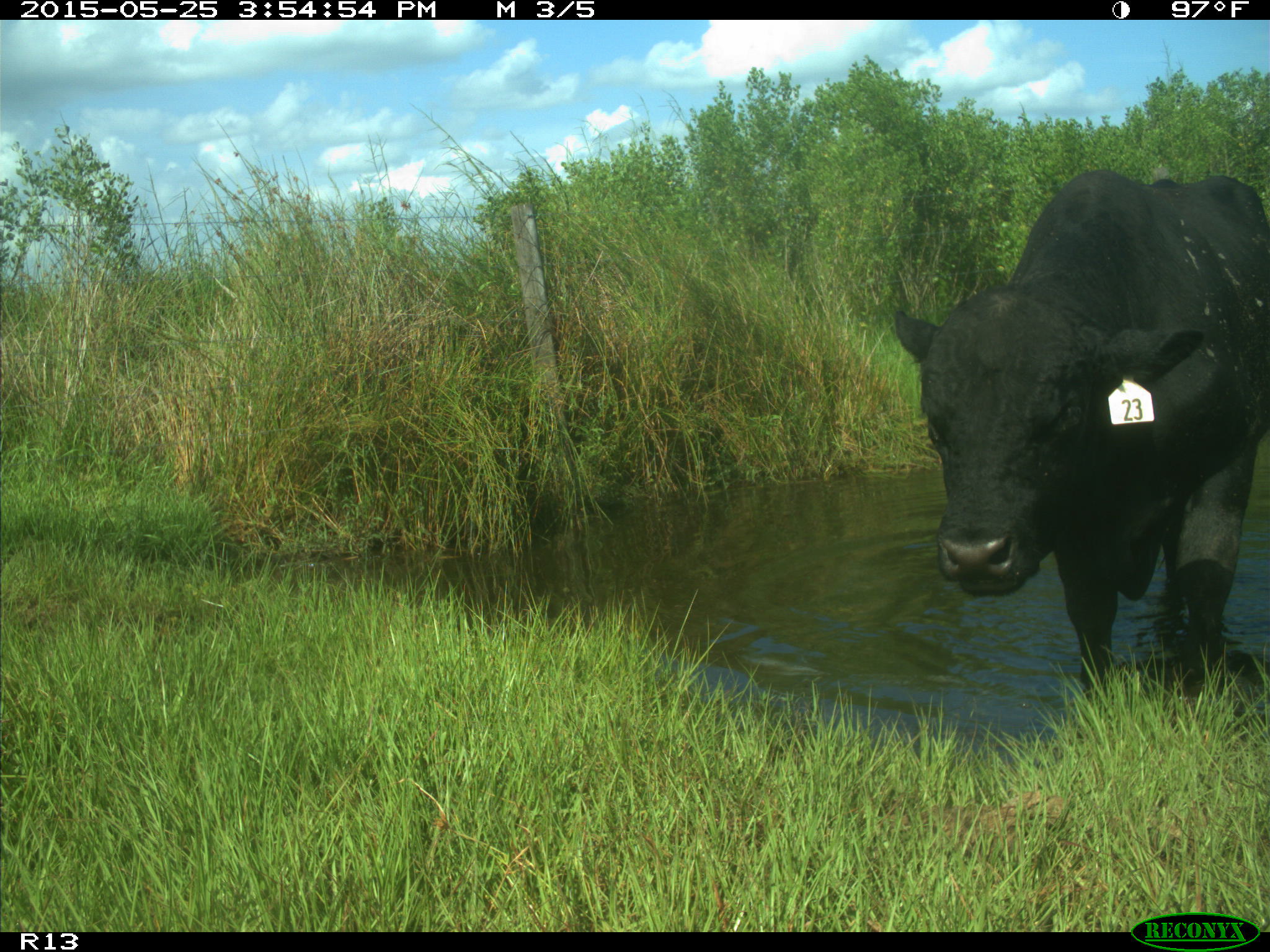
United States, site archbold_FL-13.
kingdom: Animalia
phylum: Chordata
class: Mammalia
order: Artiodactyla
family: Bovidae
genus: Bos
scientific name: Bos taurus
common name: domestic cow